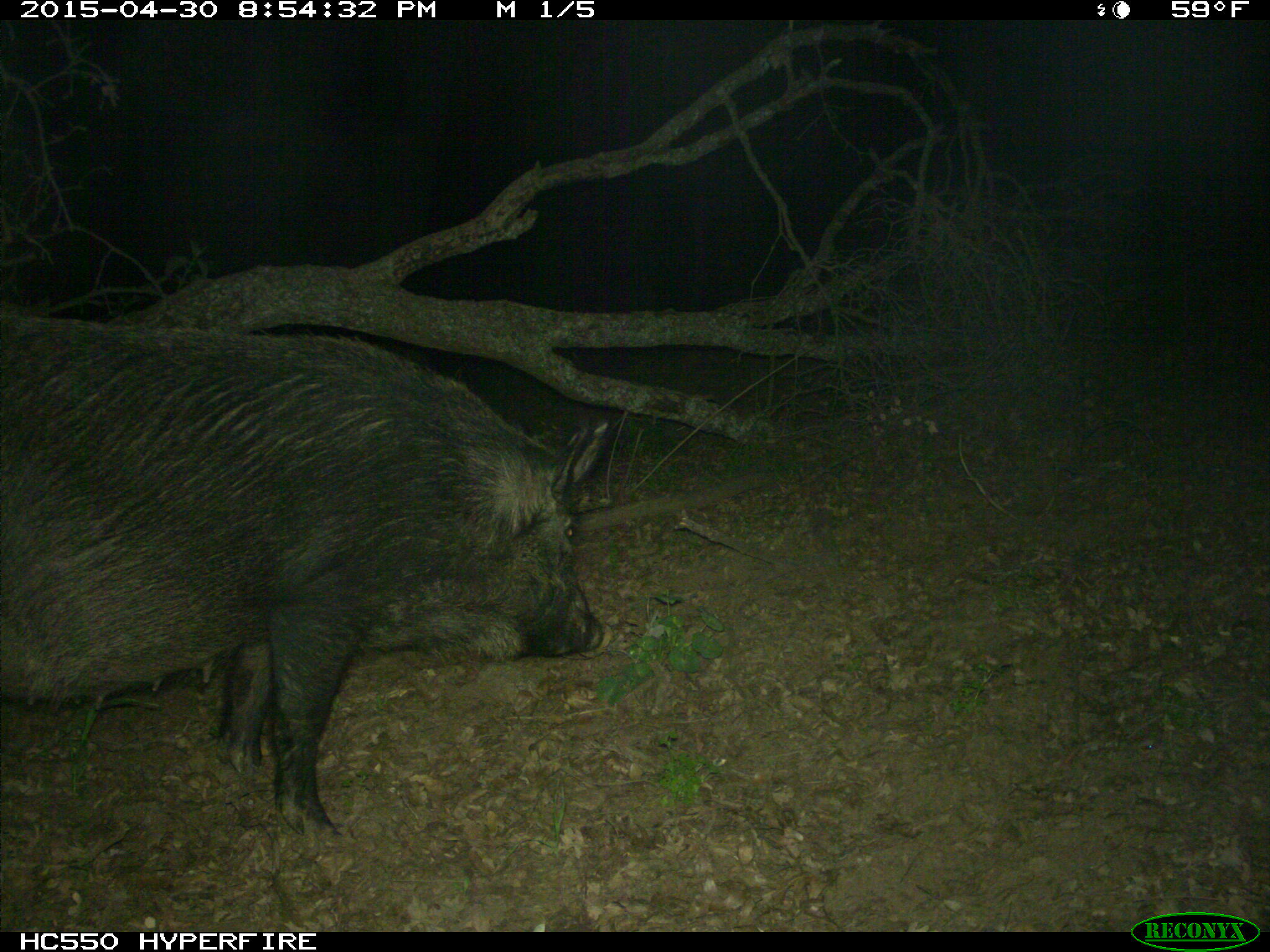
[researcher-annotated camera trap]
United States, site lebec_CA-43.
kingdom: Animalia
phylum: Chordata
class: Mammalia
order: Artiodactyla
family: Suidae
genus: Sus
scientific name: Sus scrofa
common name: wild boar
Sus scrofa (wild boar).